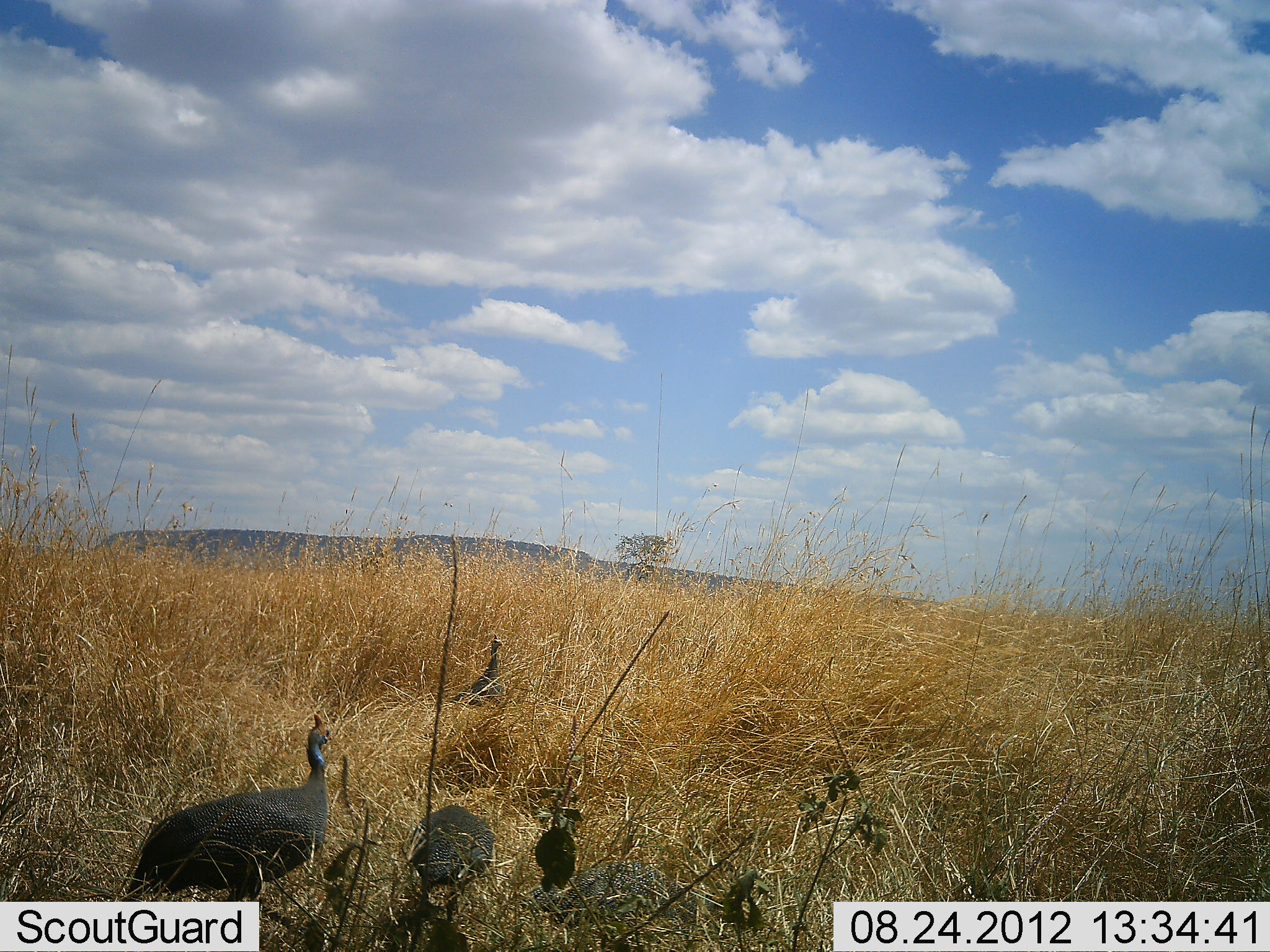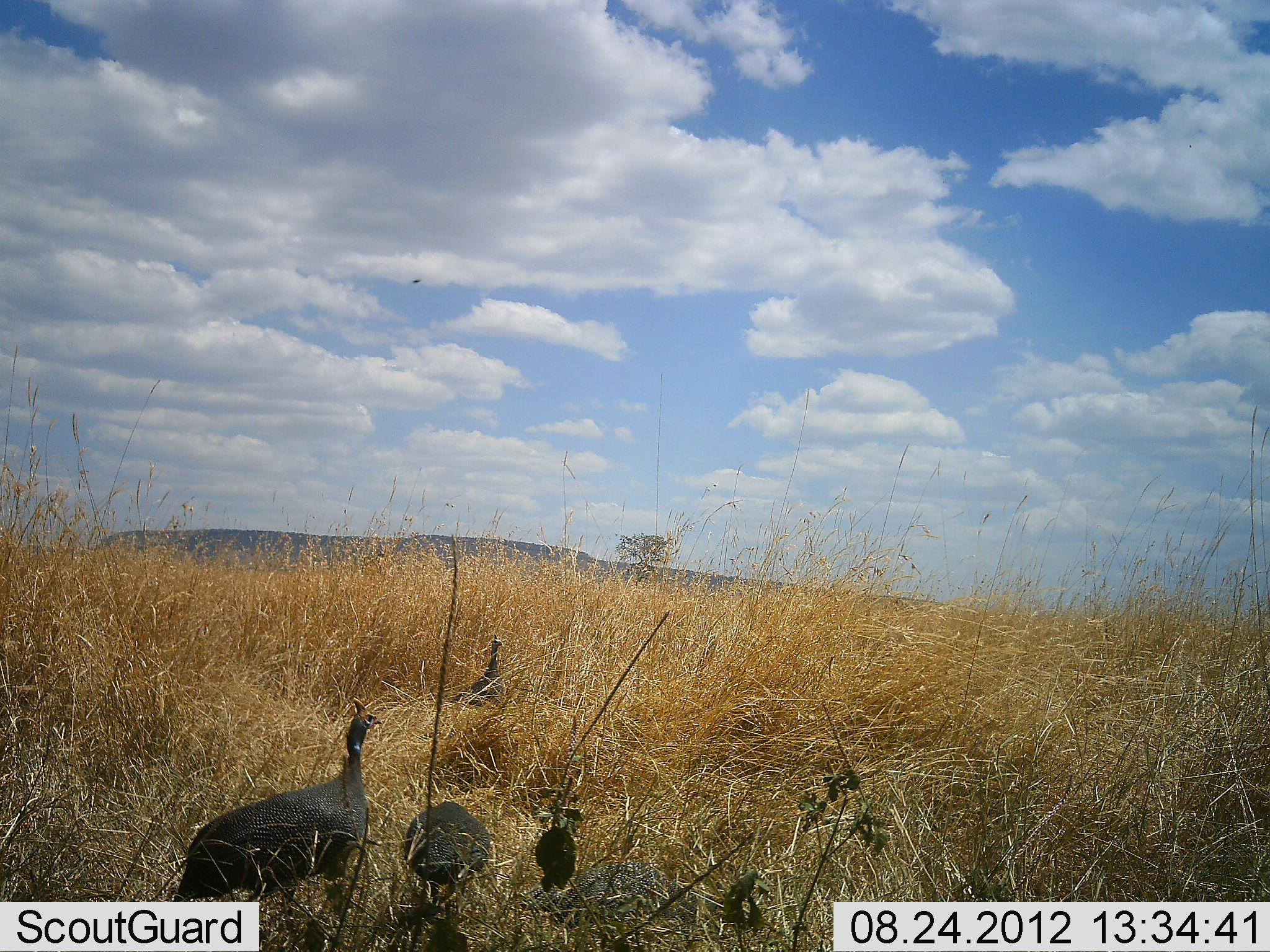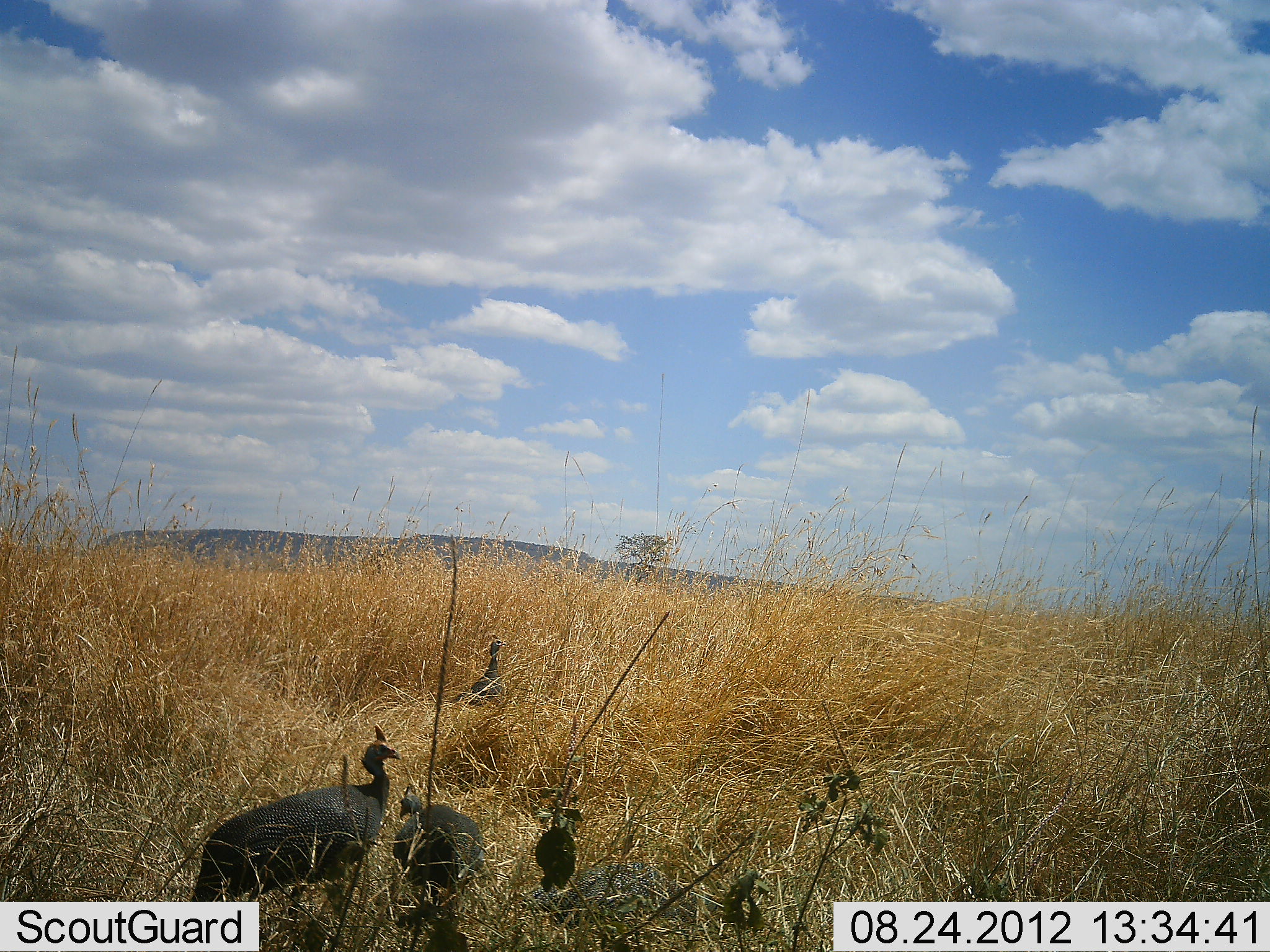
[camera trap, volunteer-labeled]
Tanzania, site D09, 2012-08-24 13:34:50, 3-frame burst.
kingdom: Animalia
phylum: Chordata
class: Aves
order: Galliformes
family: Numididae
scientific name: Numididae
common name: guinea fowl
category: guineafowl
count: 4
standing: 60%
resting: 0%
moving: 20%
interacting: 0%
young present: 10%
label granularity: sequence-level